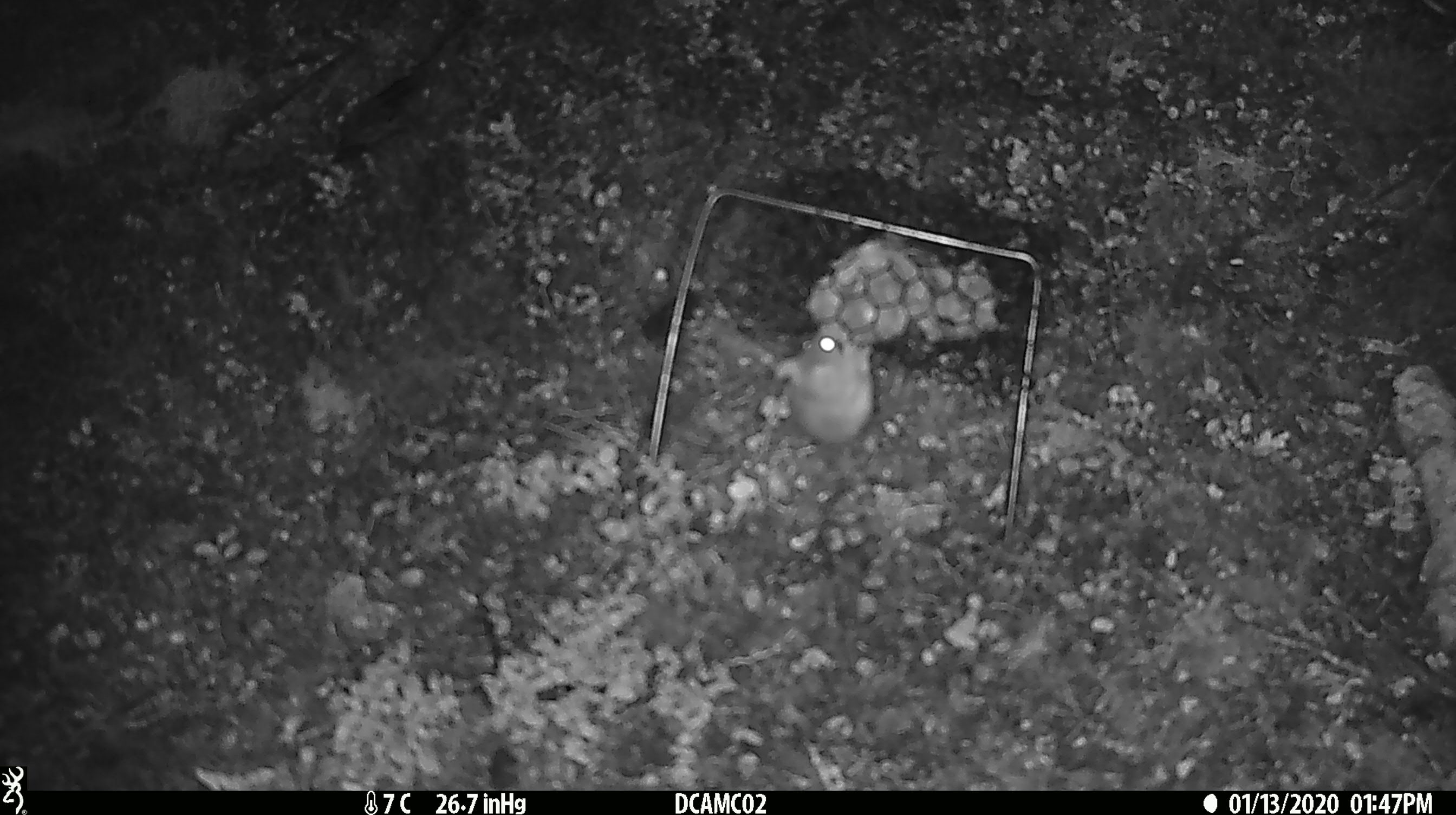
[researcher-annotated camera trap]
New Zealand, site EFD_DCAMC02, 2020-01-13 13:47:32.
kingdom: Animalia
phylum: Chordata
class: Mammalia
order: Rodentia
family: Muridae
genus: Mus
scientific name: Mus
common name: mouse